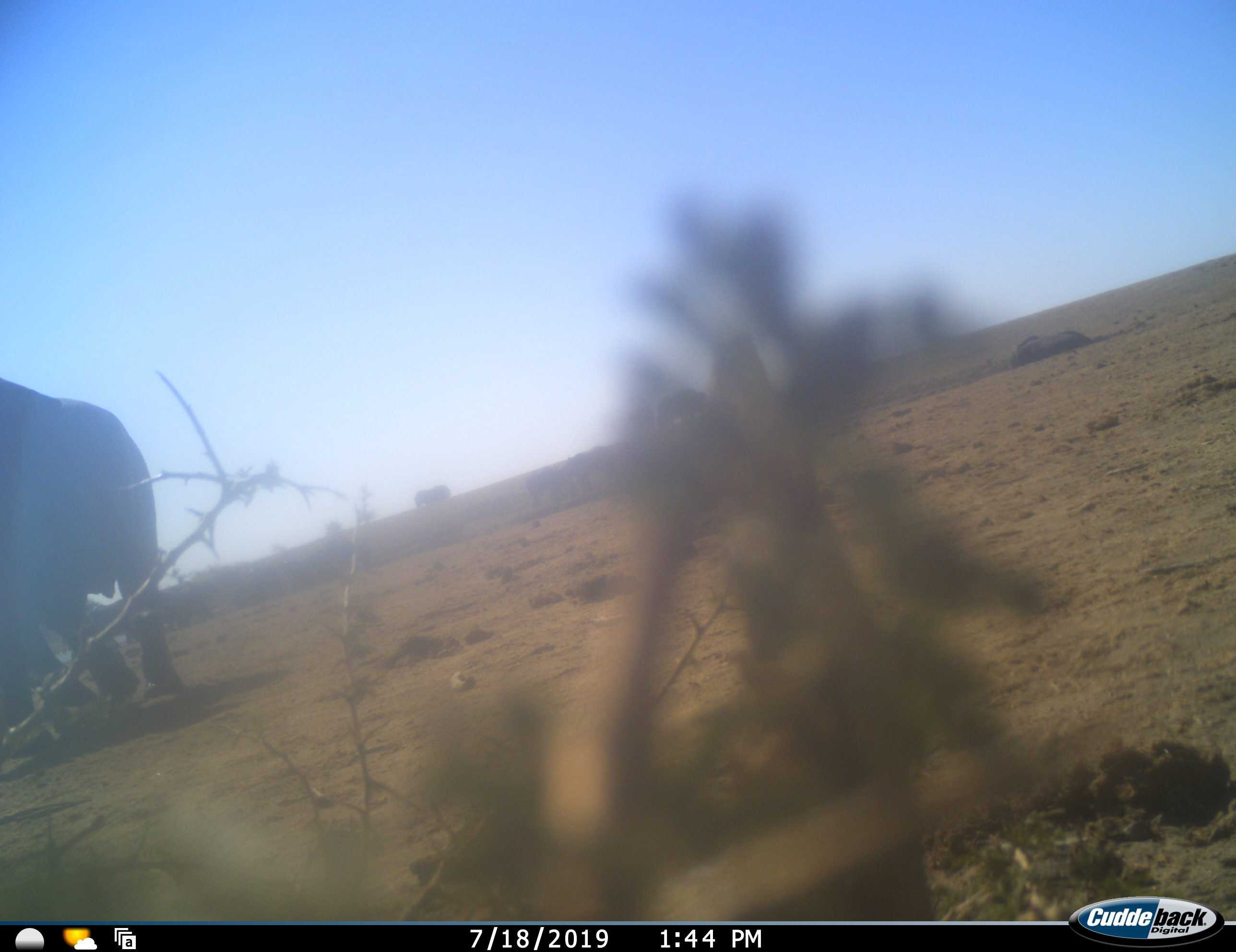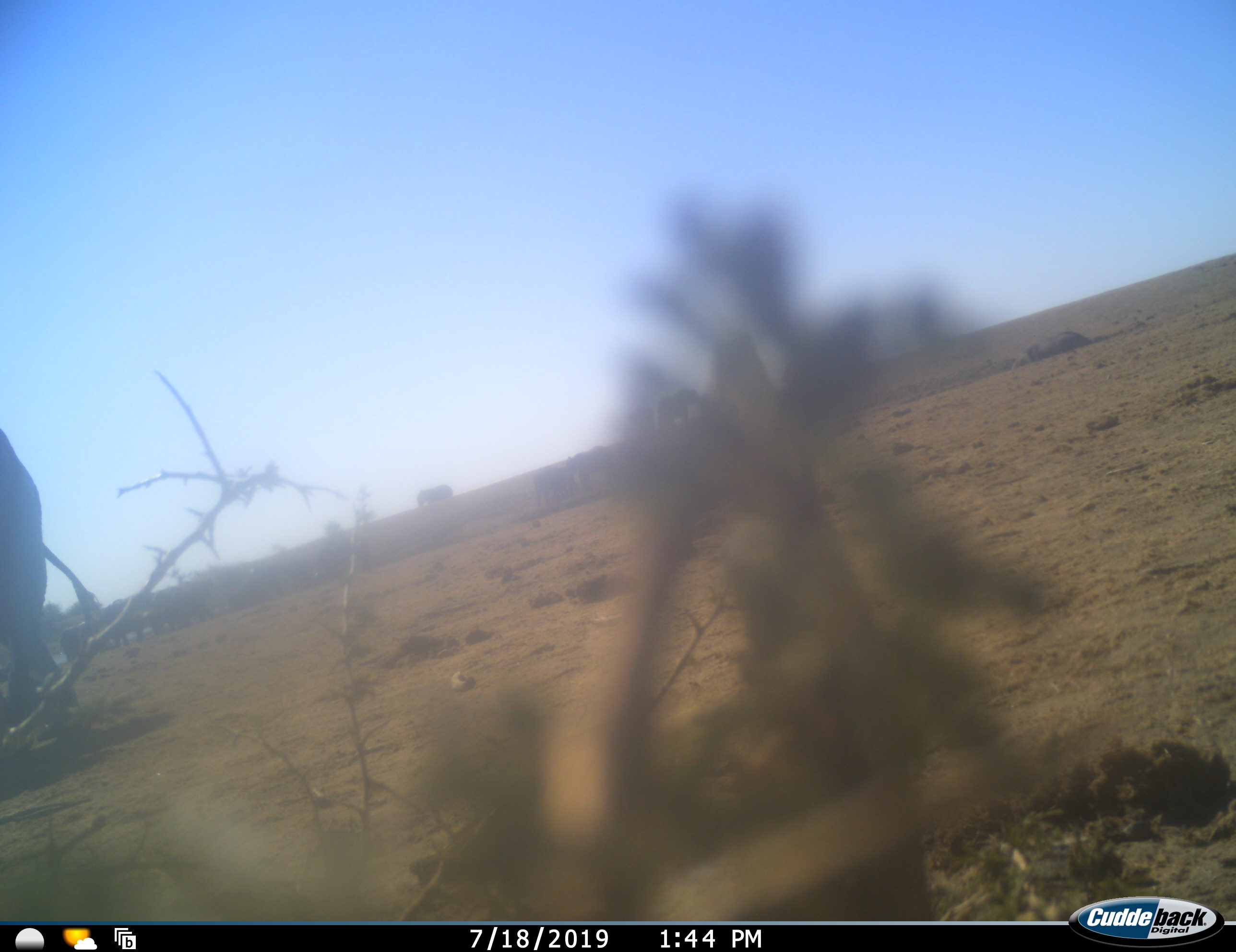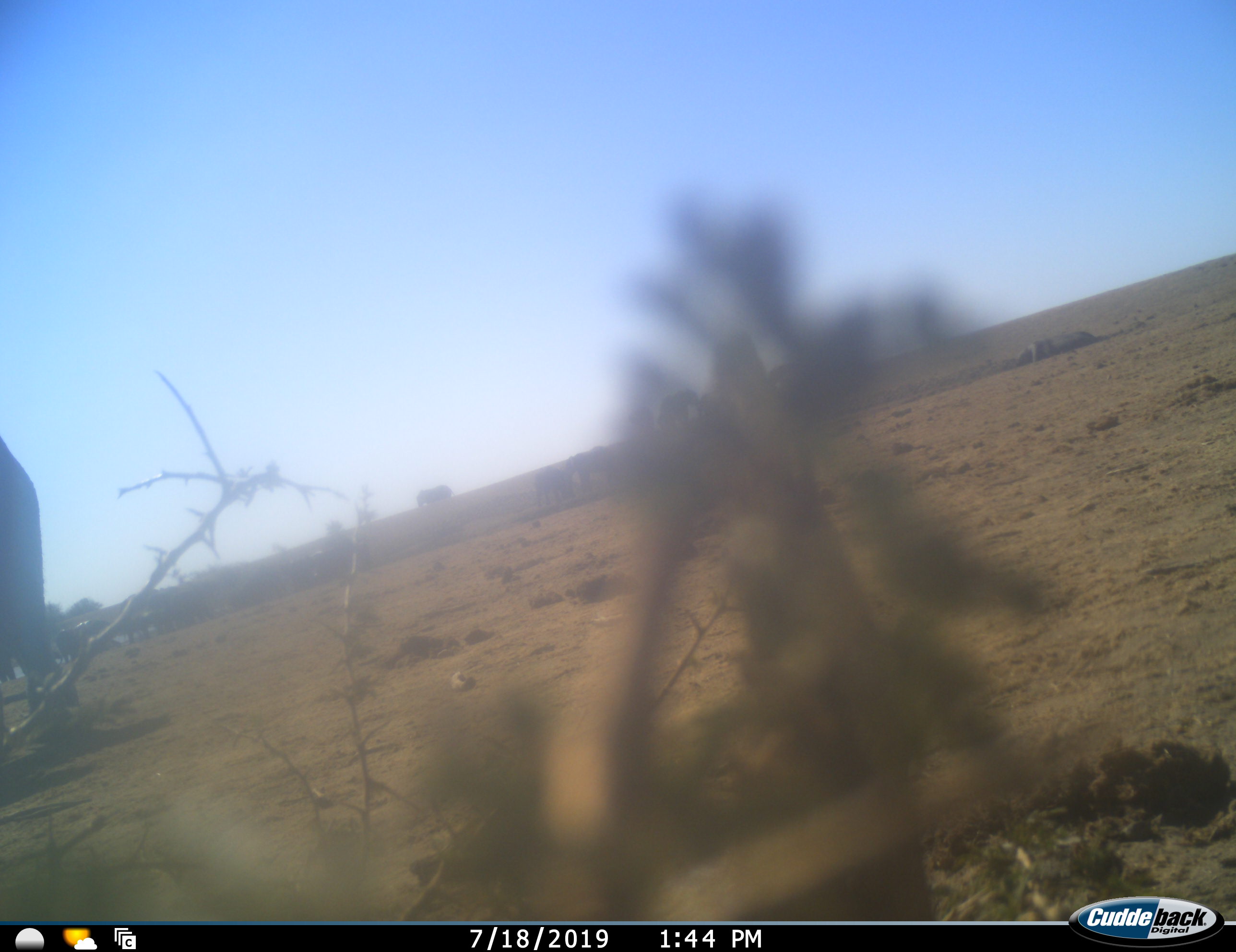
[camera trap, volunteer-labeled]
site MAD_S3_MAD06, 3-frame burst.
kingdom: Animalia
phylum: Chordata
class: Mammalia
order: Proboscidea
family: Elephantidae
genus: Loxodonta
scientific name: Loxodonta africana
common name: african bush elephant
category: elephant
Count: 6.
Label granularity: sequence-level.